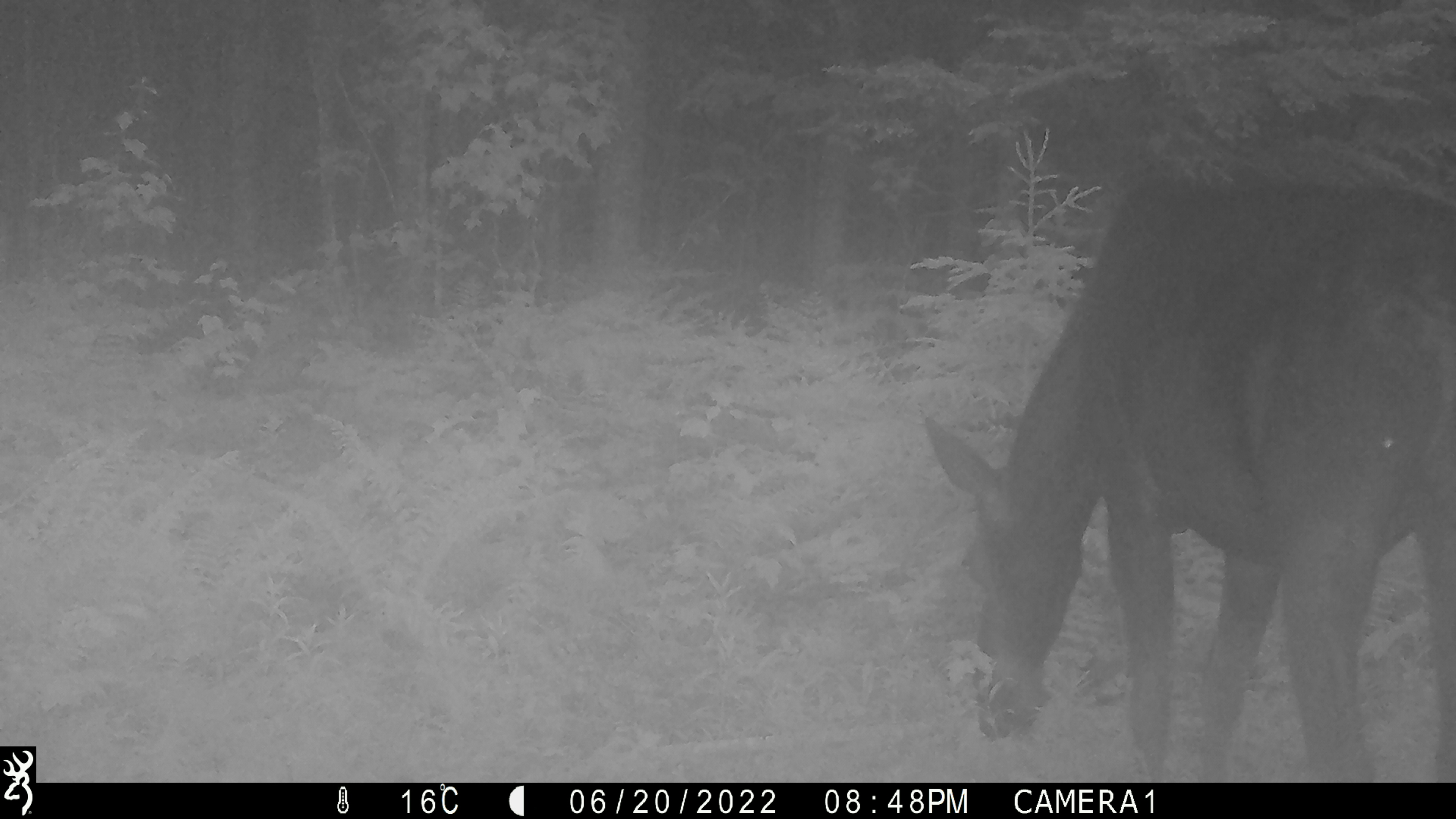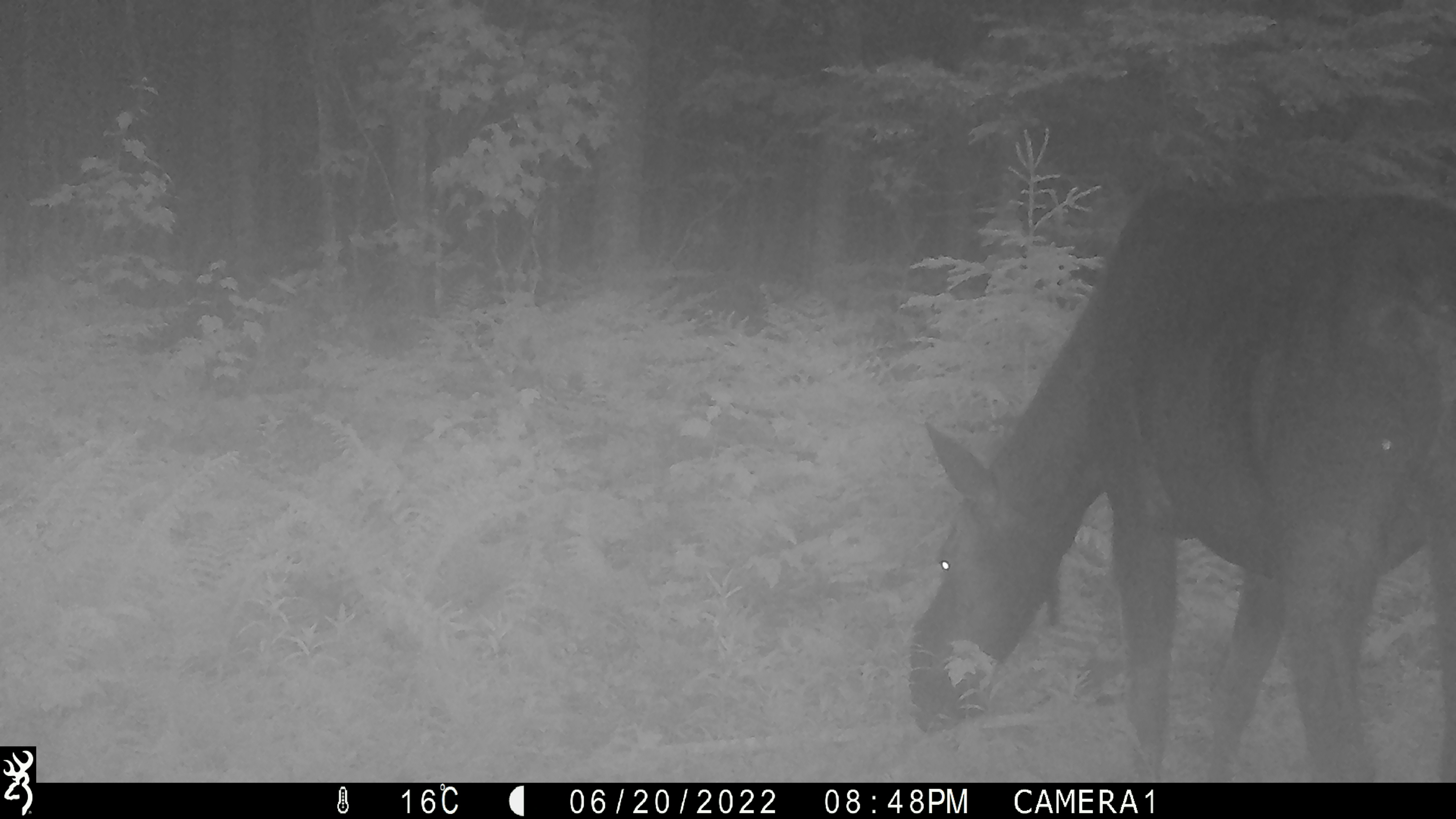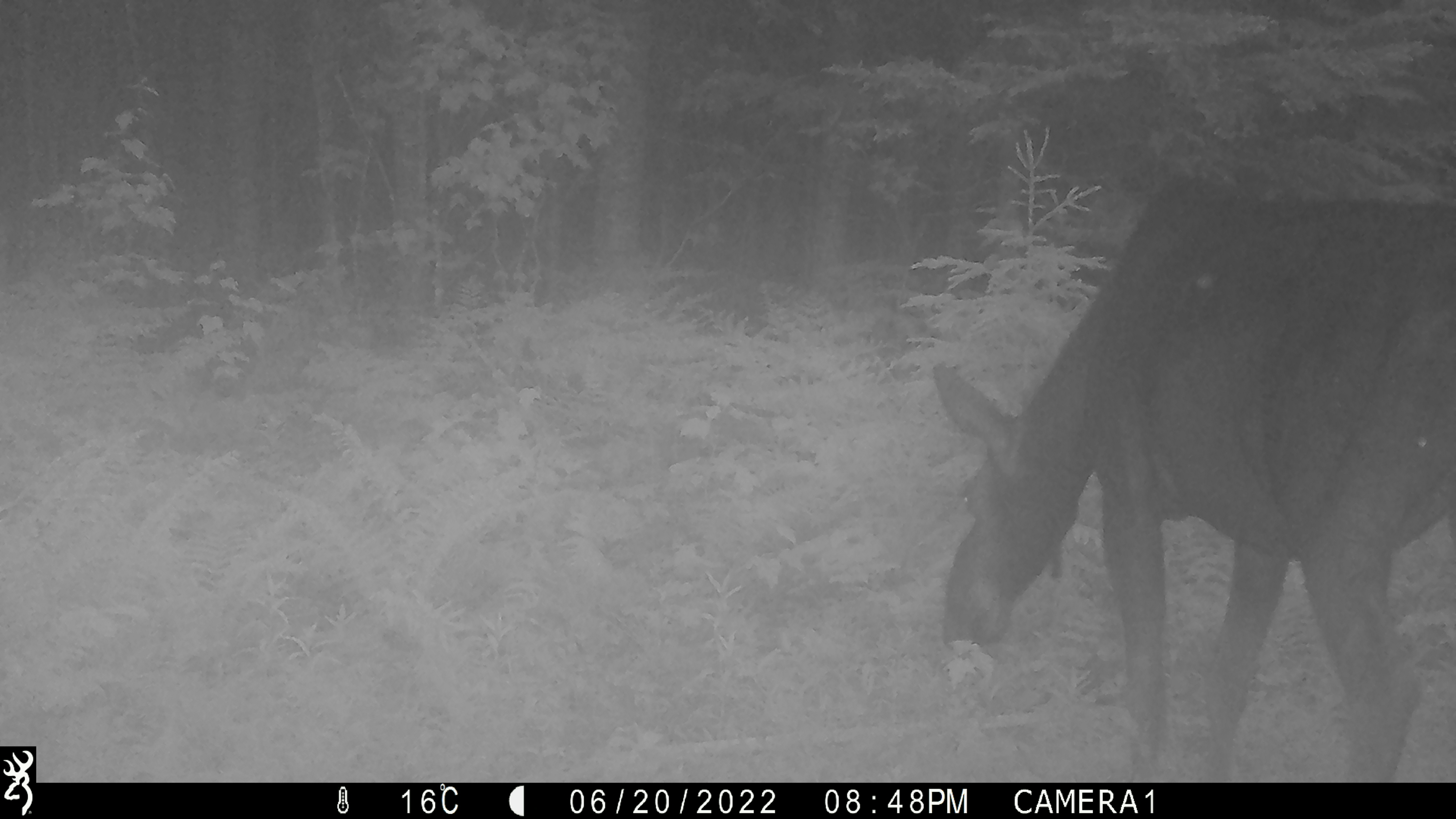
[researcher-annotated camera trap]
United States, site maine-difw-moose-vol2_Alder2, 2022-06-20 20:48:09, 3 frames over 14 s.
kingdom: Animalia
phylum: Chordata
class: Mammalia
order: Artiodactyla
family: Cervidae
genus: Alces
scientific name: Alces alces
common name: moose